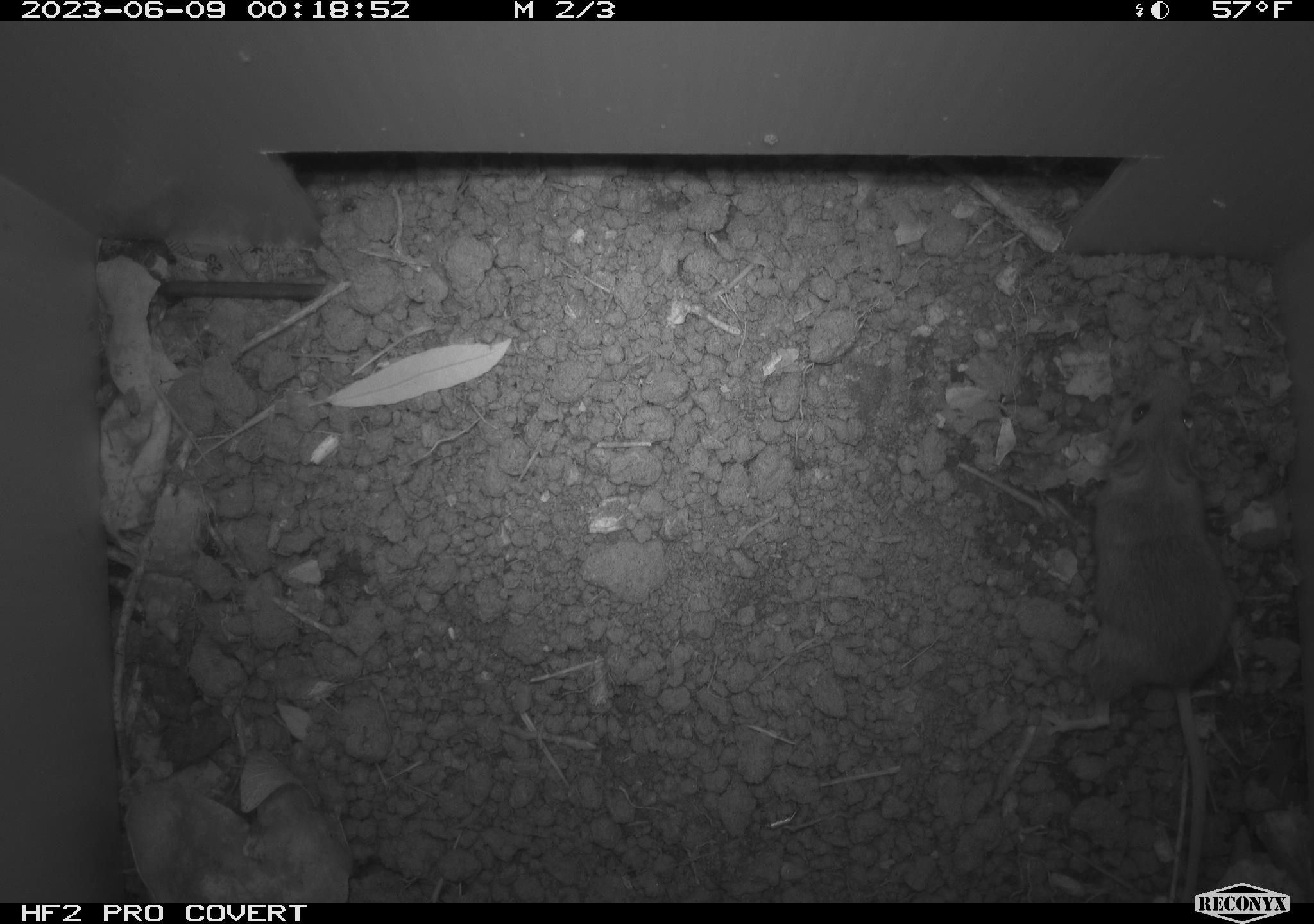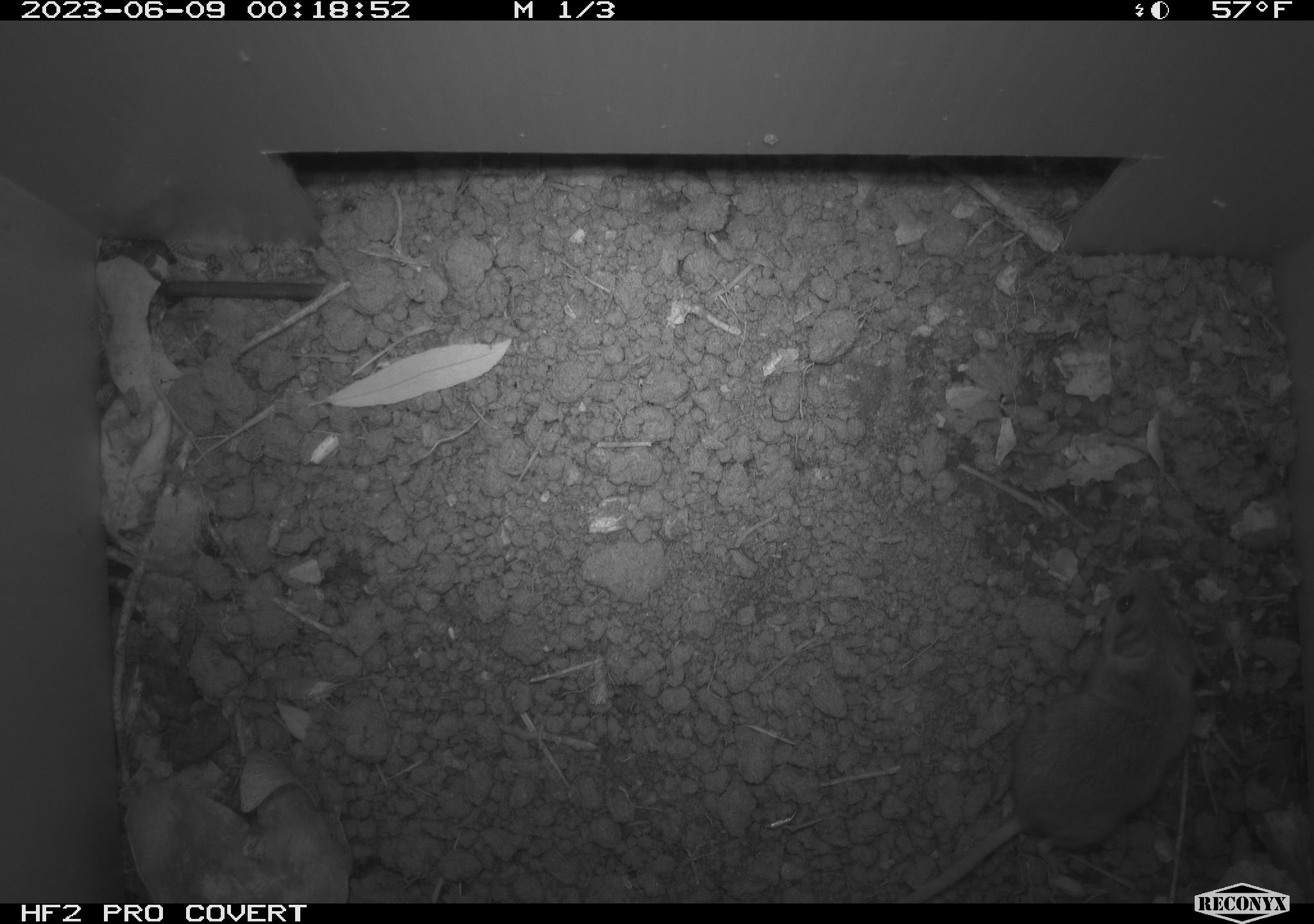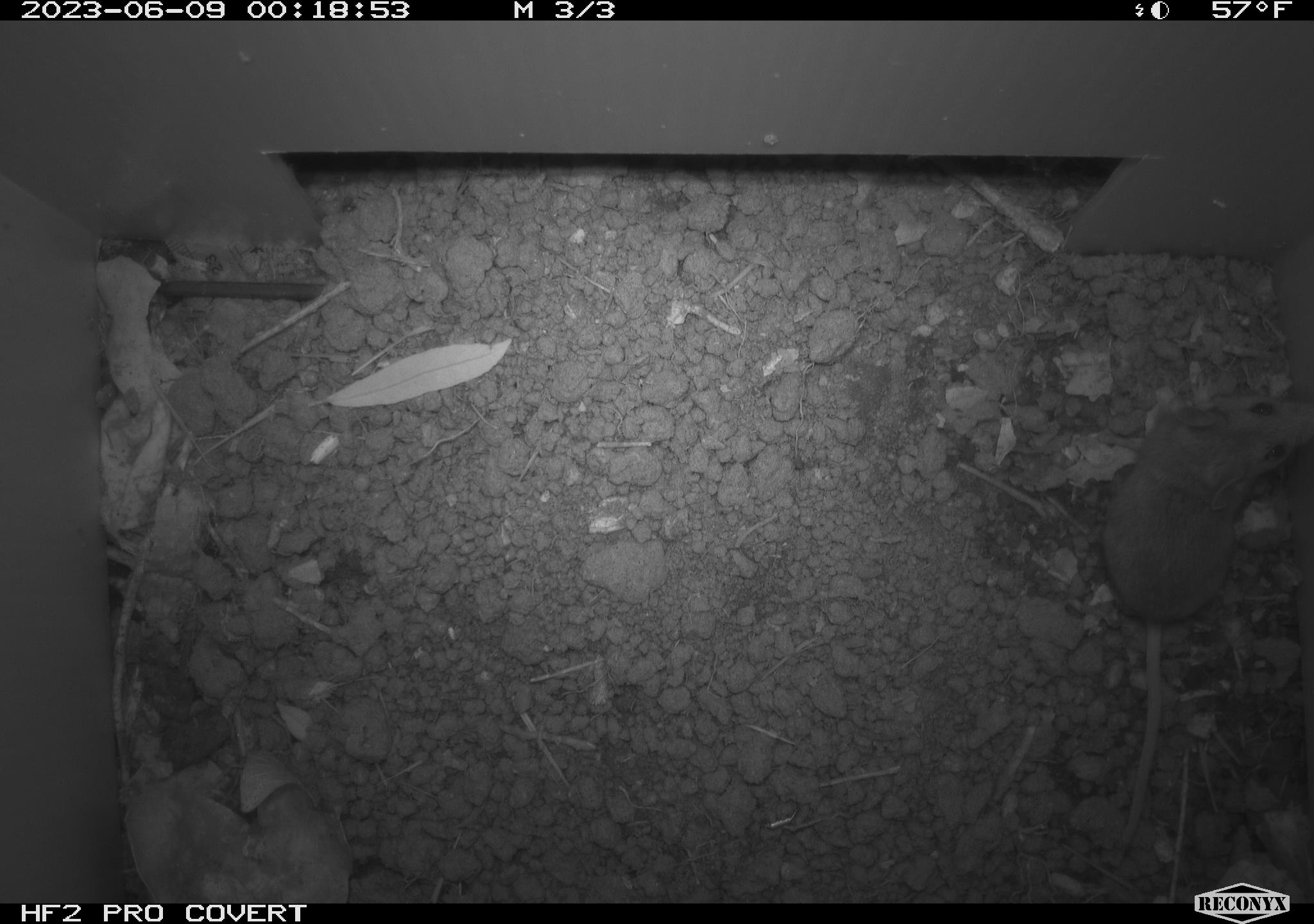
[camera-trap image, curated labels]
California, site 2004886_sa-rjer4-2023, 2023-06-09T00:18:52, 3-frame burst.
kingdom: Animalia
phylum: Chordata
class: Mammalia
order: Rodentia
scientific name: Rodentia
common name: mouse species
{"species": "mouse species (Rodentia)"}